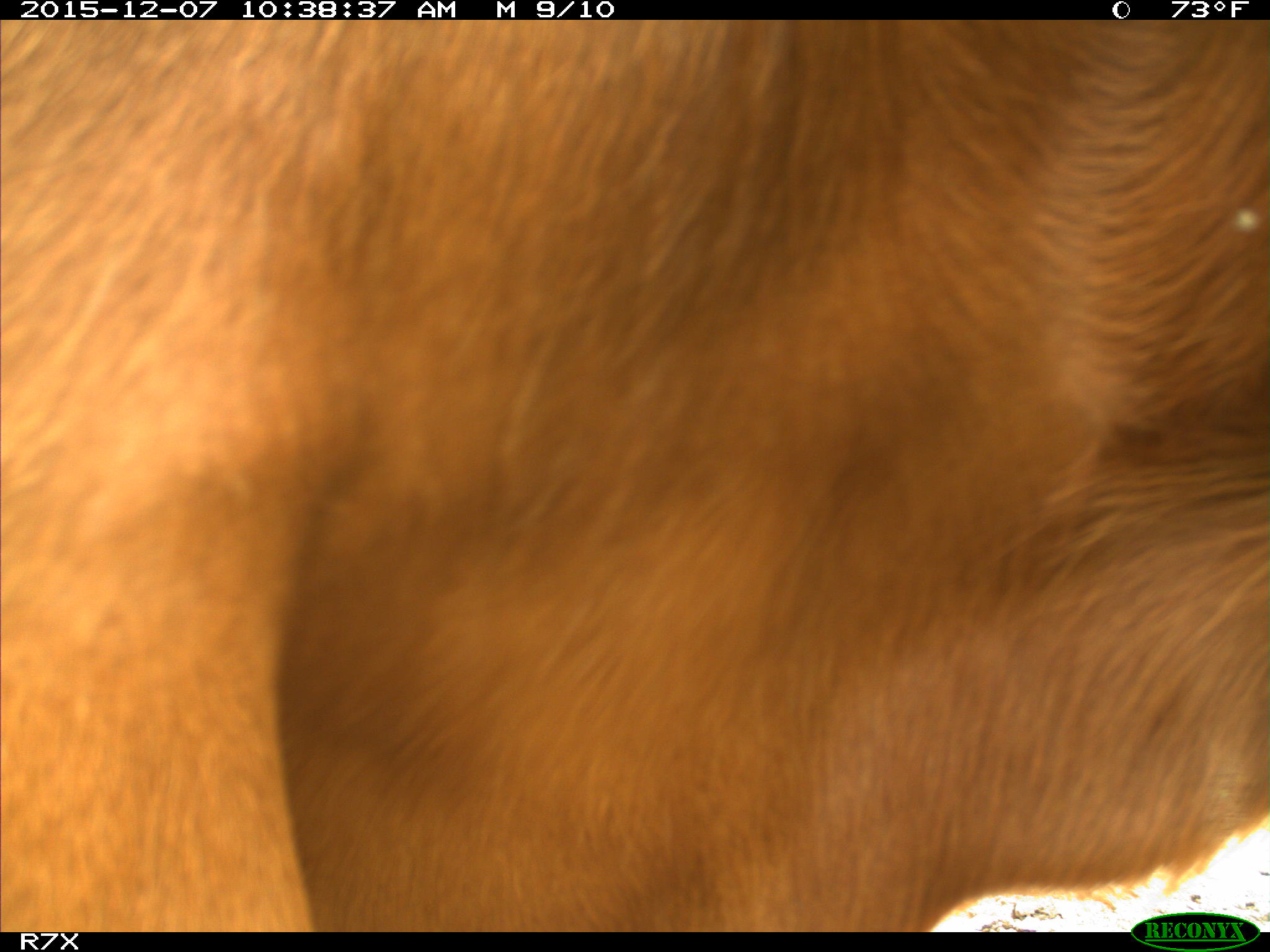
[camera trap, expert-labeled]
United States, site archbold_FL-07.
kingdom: Animalia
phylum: Chordata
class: Mammalia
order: Artiodactyla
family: Bovidae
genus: Bos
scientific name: Bos taurus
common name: domestic cow